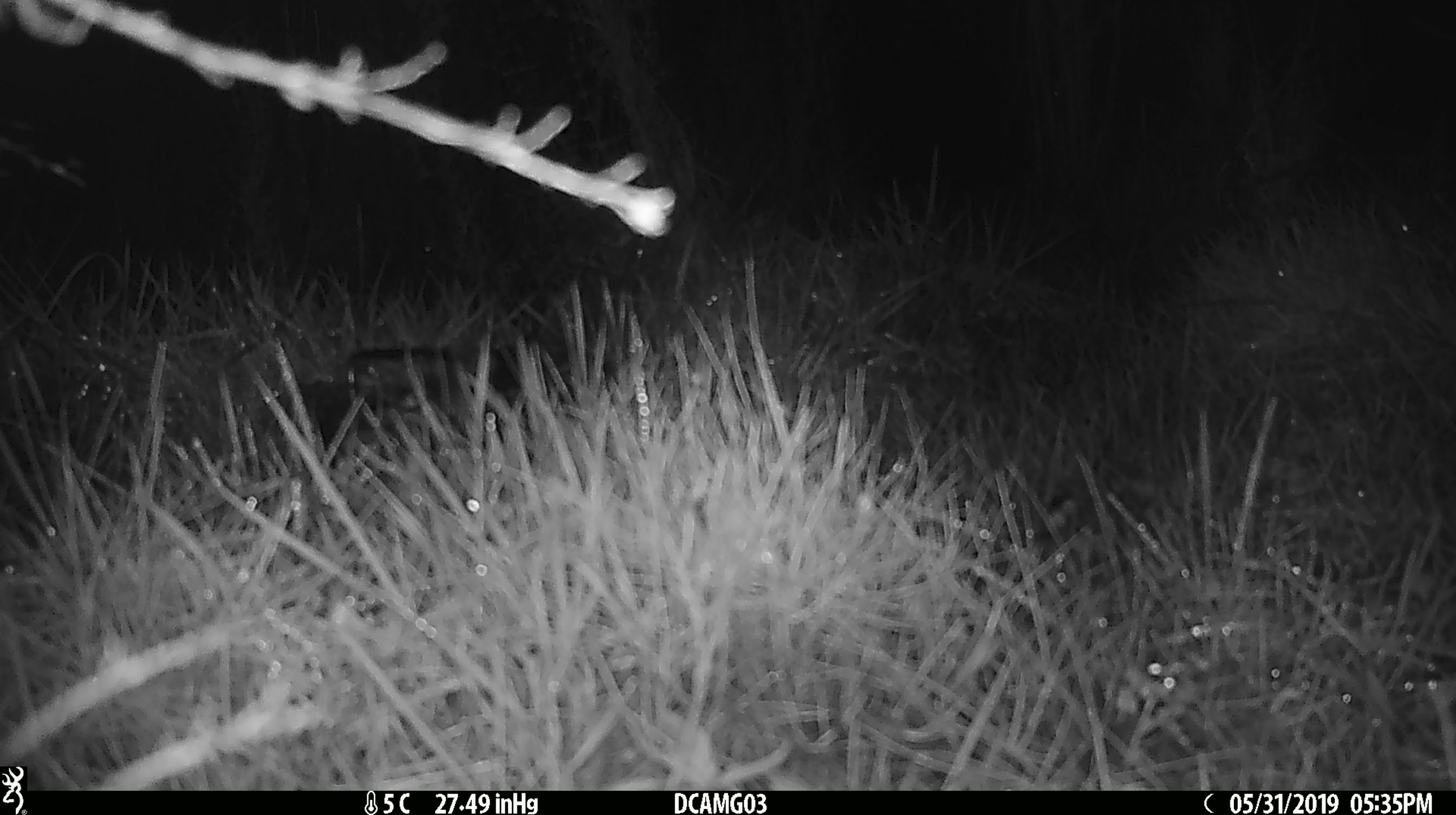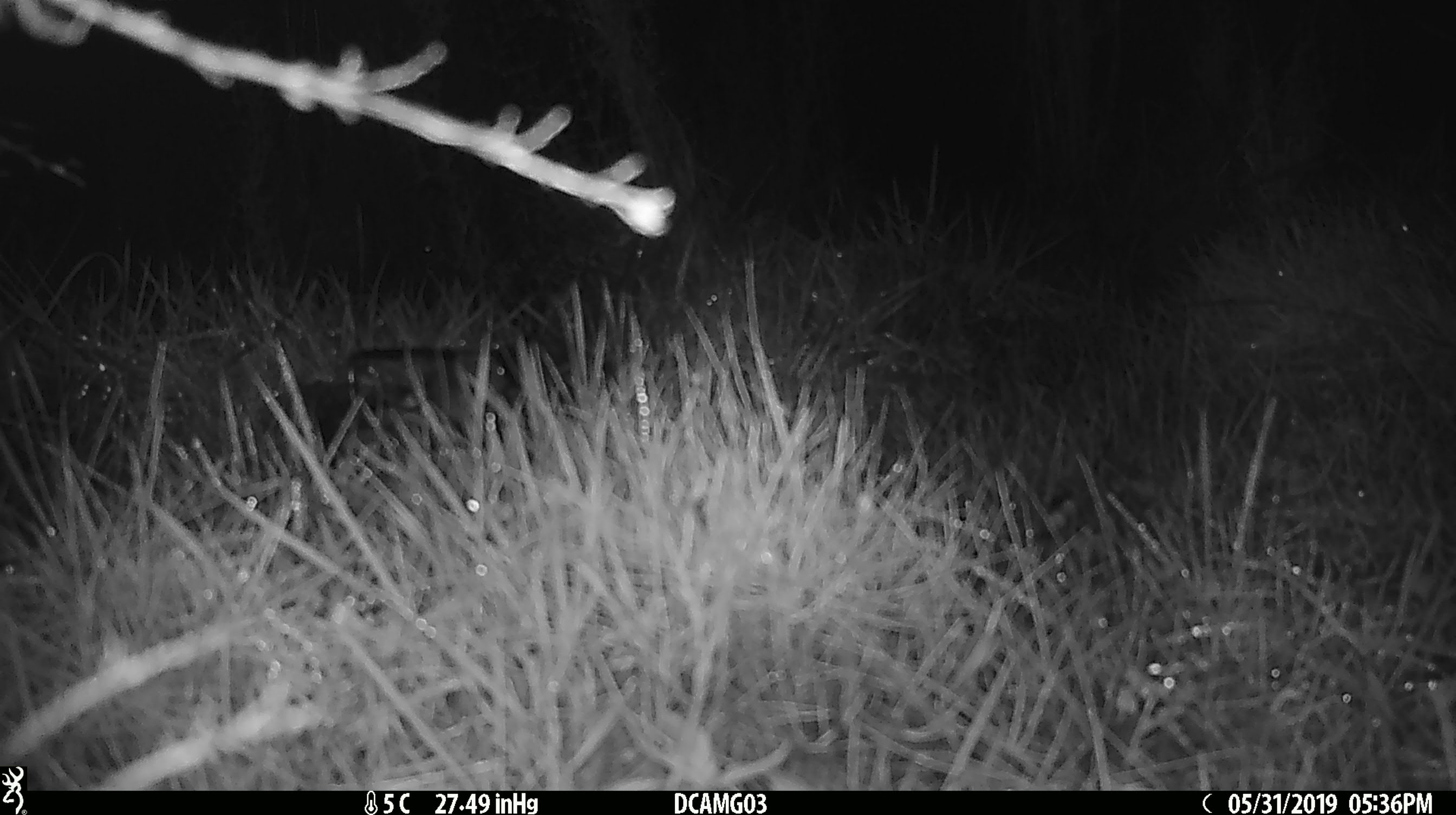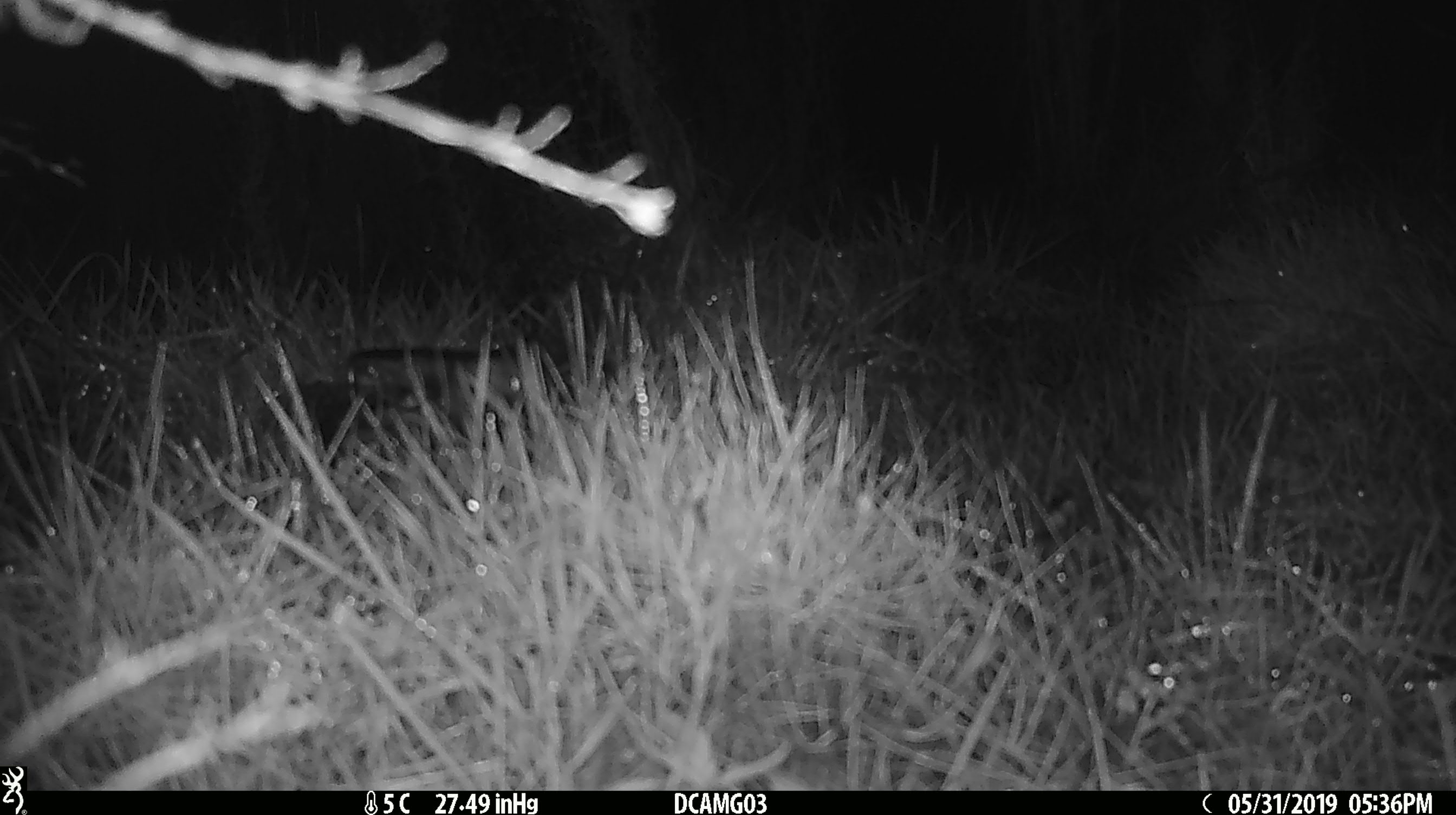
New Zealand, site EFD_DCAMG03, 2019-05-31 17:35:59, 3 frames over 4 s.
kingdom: Animalia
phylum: Chordata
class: Mammalia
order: Rodentia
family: Muridae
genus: Mus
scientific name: Mus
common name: mouse